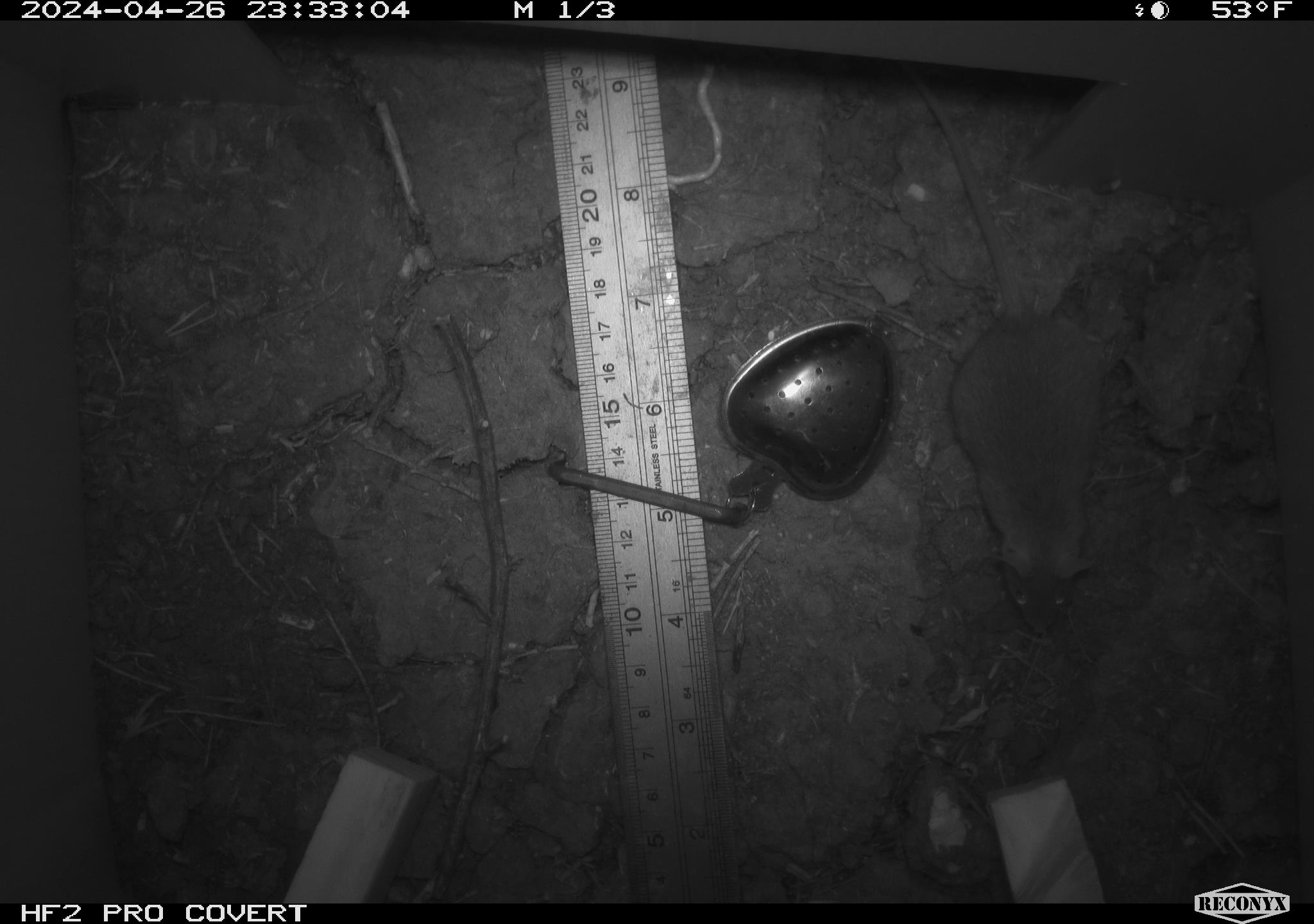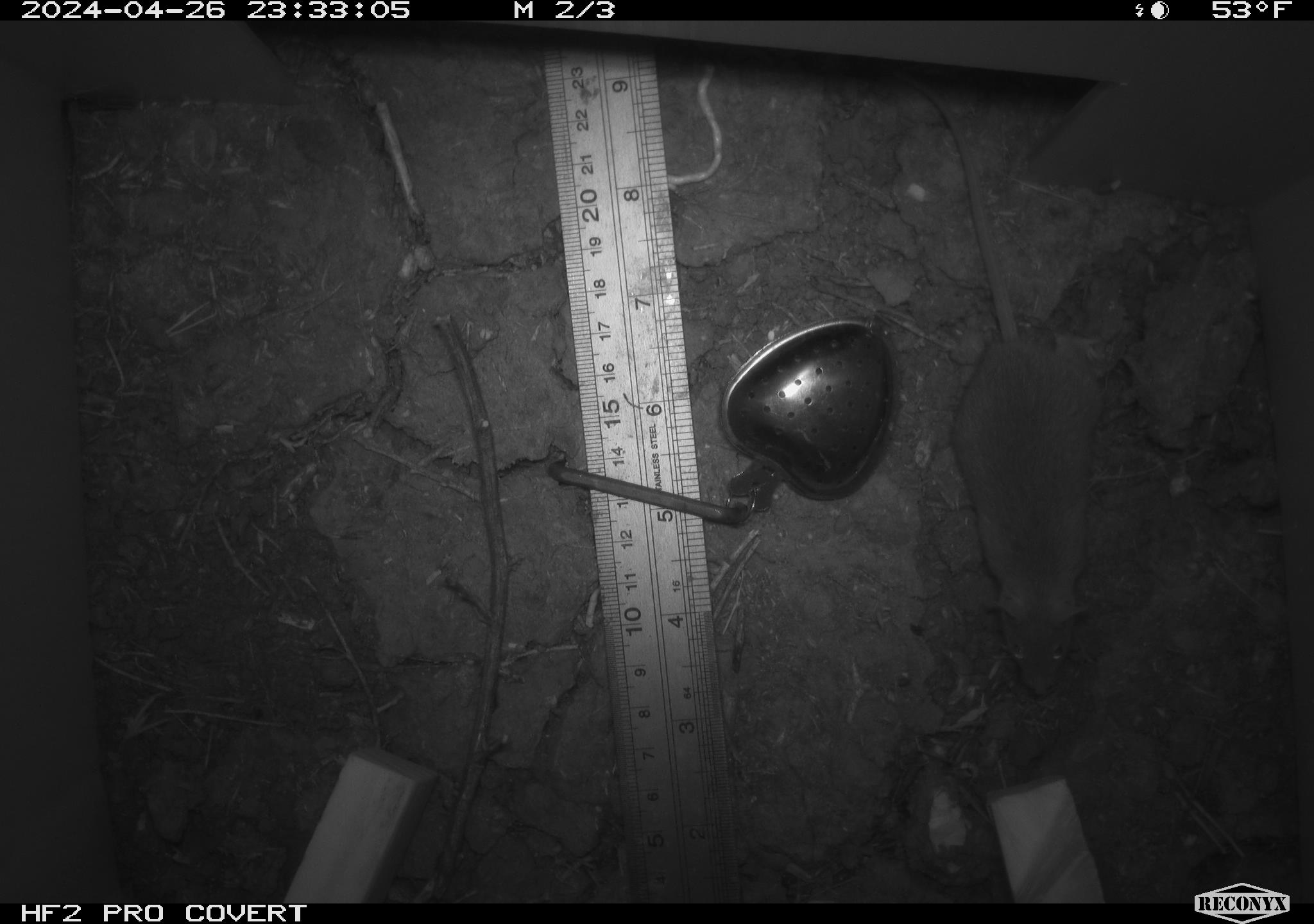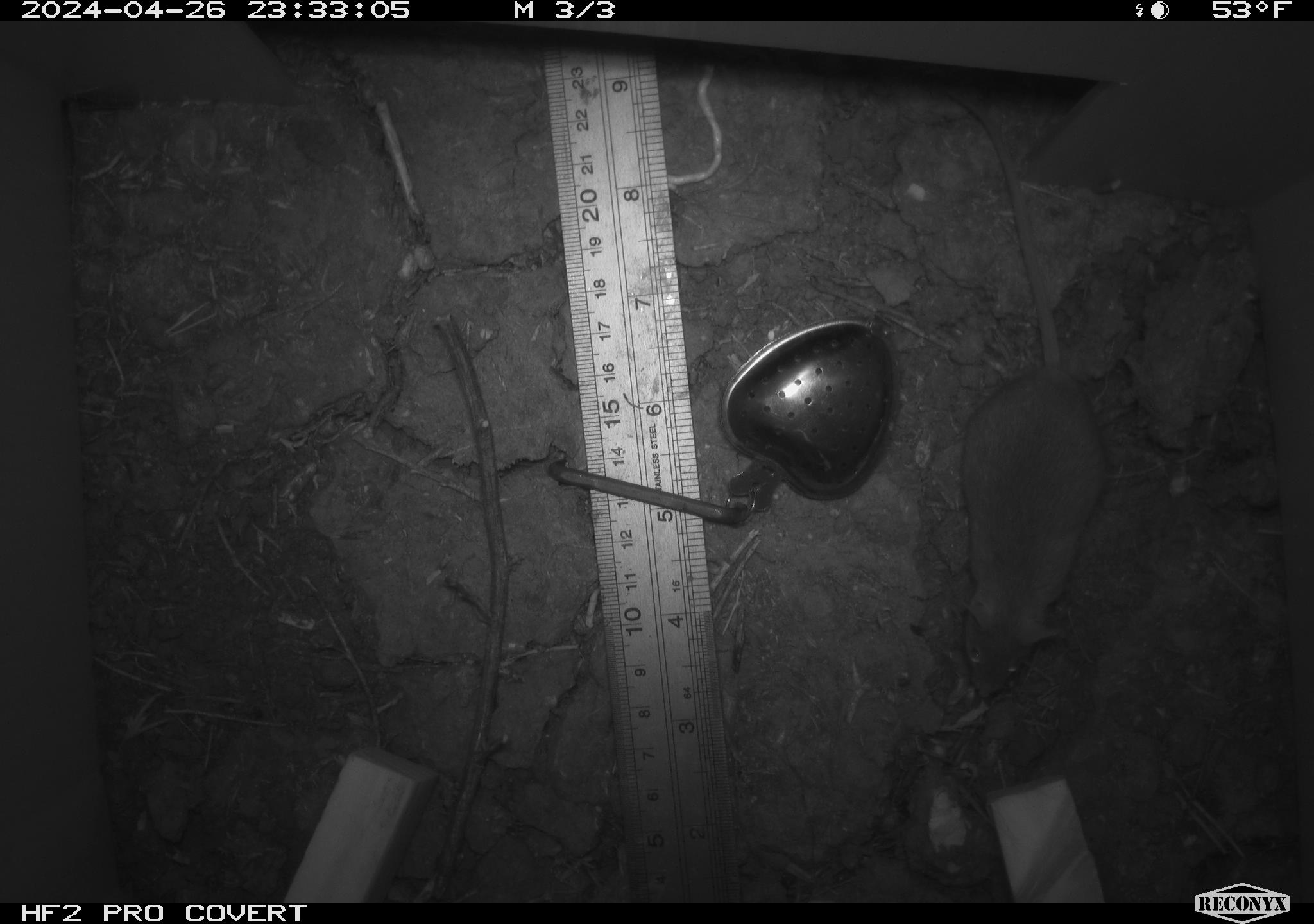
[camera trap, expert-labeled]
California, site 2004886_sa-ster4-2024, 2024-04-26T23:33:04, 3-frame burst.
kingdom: Animalia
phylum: Chordata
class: Mammalia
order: Rodentia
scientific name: Rodentia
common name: mouse species